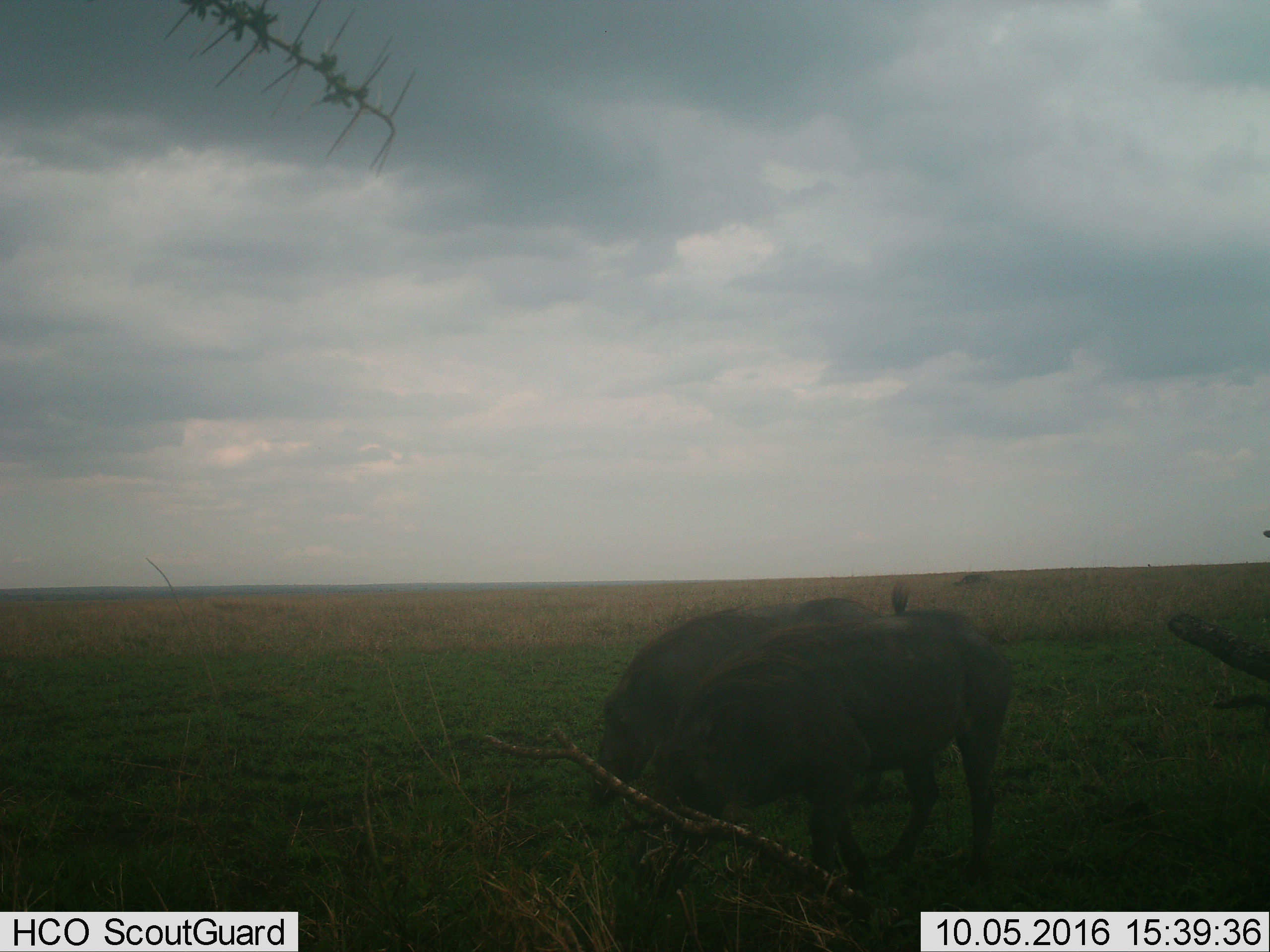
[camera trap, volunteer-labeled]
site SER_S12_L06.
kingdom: Animalia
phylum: Chordata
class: Mammalia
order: Artiodactyla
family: Suidae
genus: Phacochoerus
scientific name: Phacochoerus africanus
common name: warthog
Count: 2.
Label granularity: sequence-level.